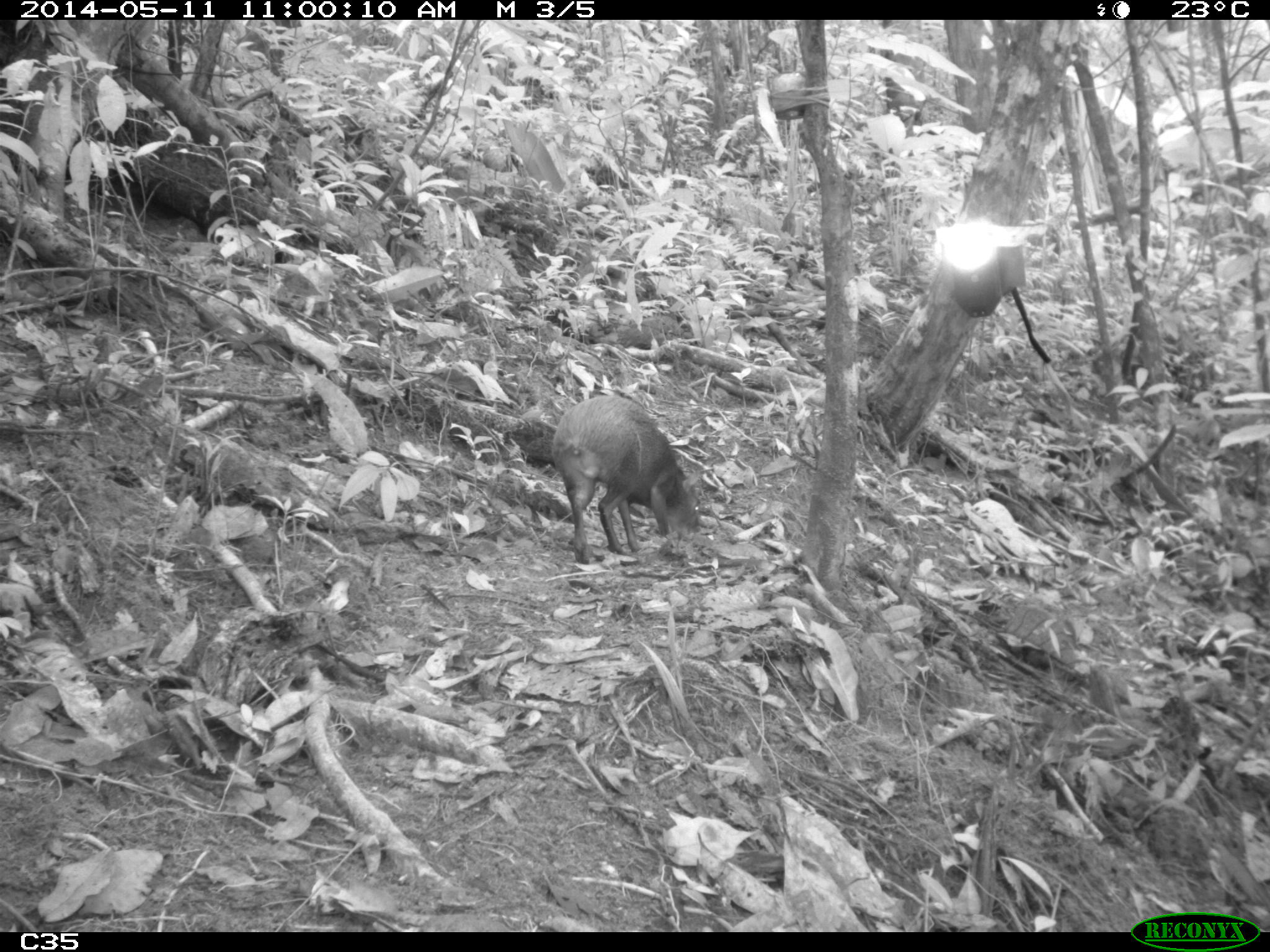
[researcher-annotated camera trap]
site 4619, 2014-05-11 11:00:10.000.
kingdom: Animalia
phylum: Chordata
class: Mammalia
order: Rodentia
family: Dasyproctidae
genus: Dasyprocta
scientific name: Dasyprocta leporina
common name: red-rumped agouti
Dasyprocta leporina (red-rumped agouti), count 1, age adult, sex male.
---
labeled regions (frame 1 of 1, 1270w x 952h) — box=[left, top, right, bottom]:
dasyprocta leporina: box=[550, 394, 702, 562]